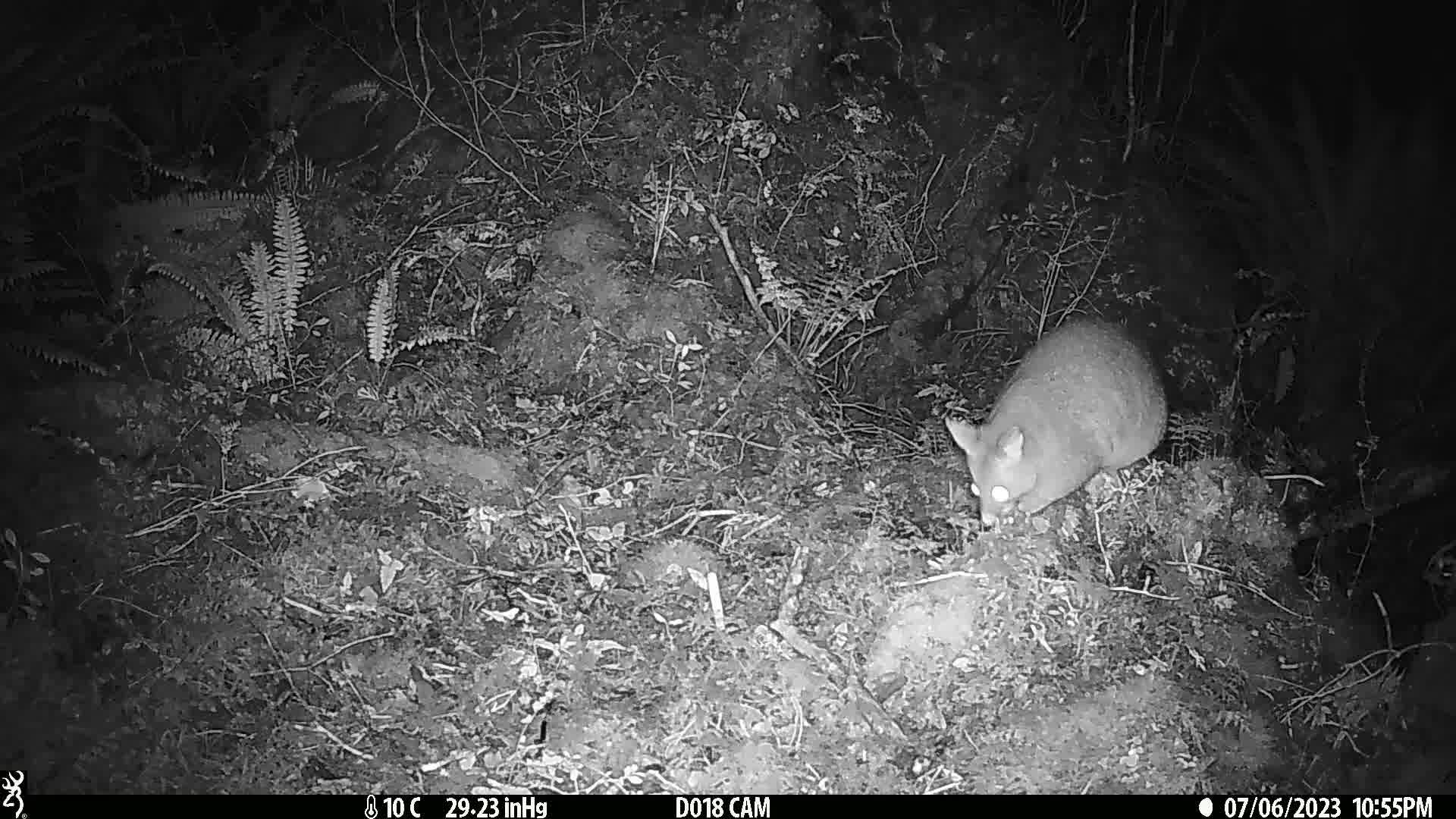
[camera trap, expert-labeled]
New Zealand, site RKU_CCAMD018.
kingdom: Animalia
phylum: Chordata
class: Mammalia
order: Diprotodontia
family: Phalangeridae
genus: Trichosurus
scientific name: Trichosurus vulpecula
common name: common brushtail possum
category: possum